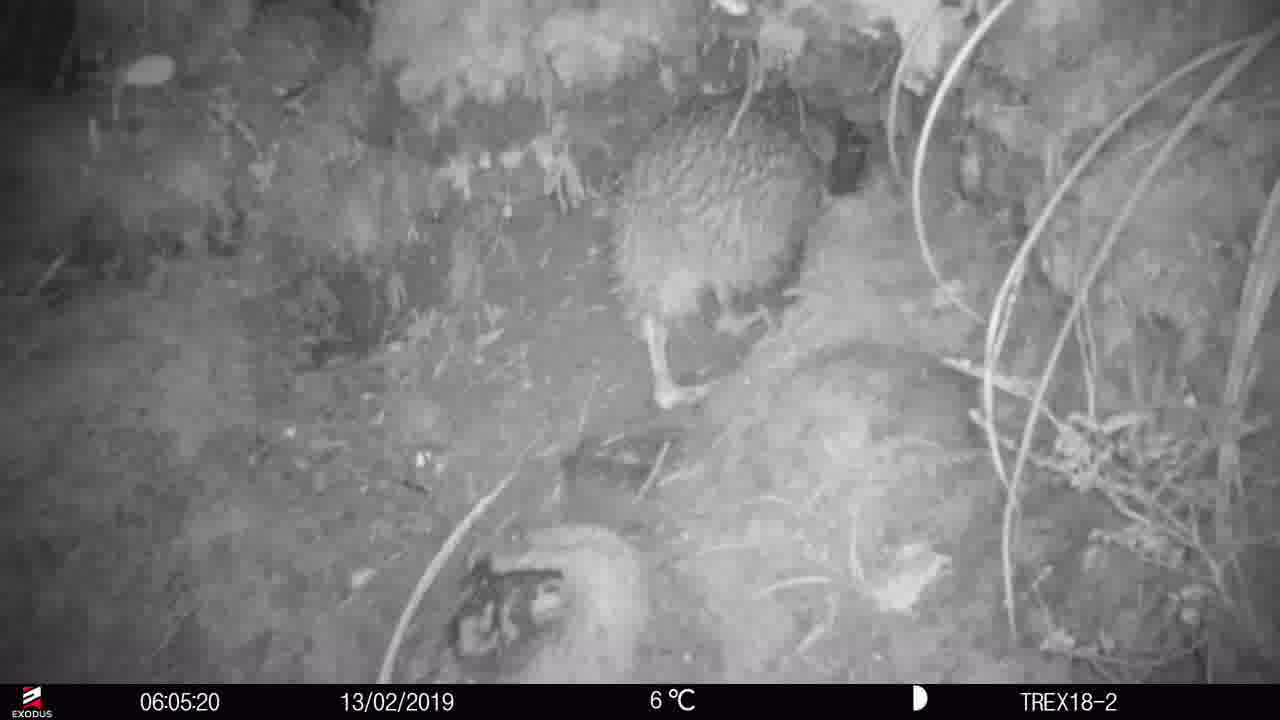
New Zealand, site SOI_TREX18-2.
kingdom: Animalia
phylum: Chordata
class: Aves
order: Apterygiformes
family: Apterygidae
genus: Apteryx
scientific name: Apteryx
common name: kiwi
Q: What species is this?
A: Kiwi (Apteryx).